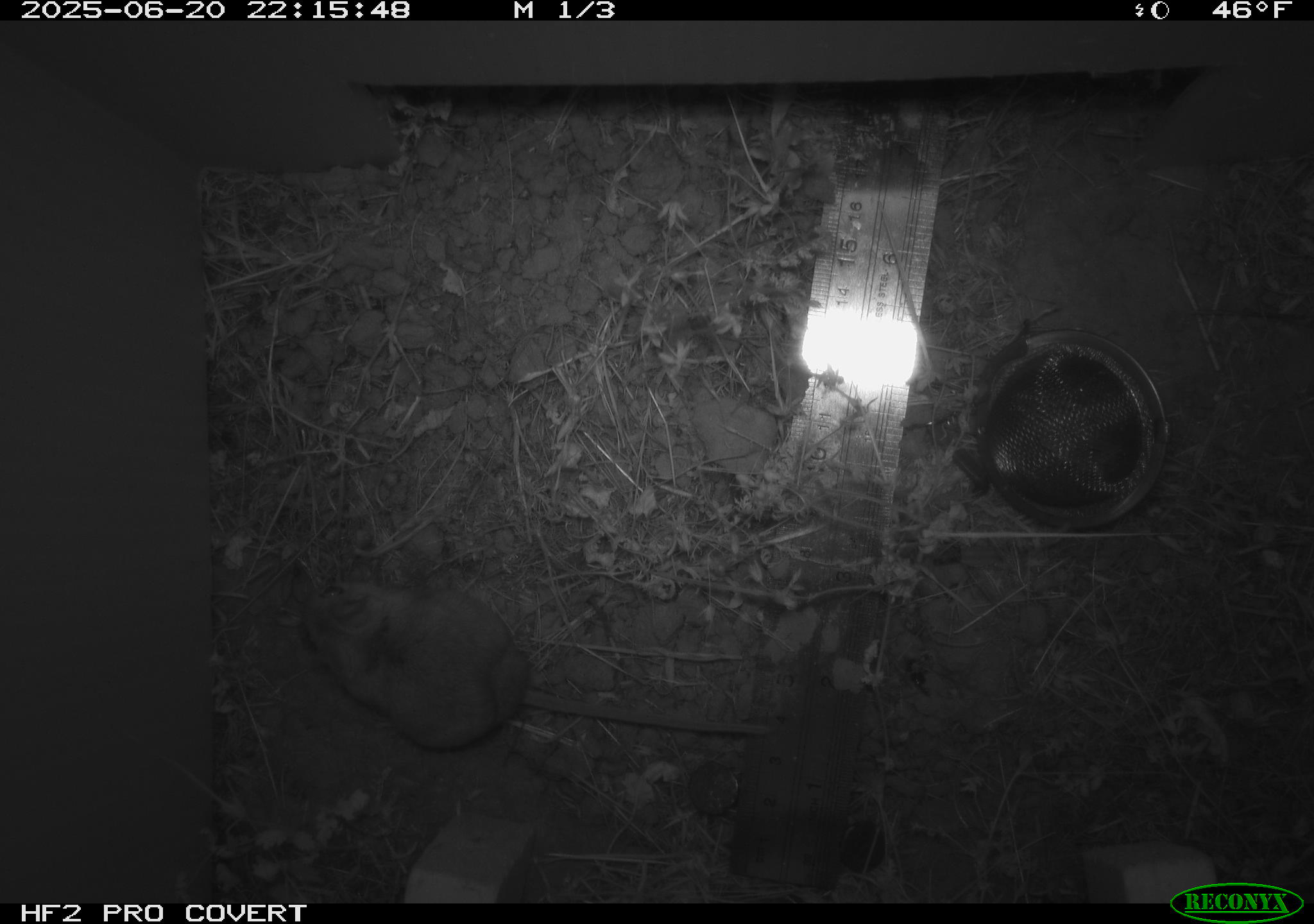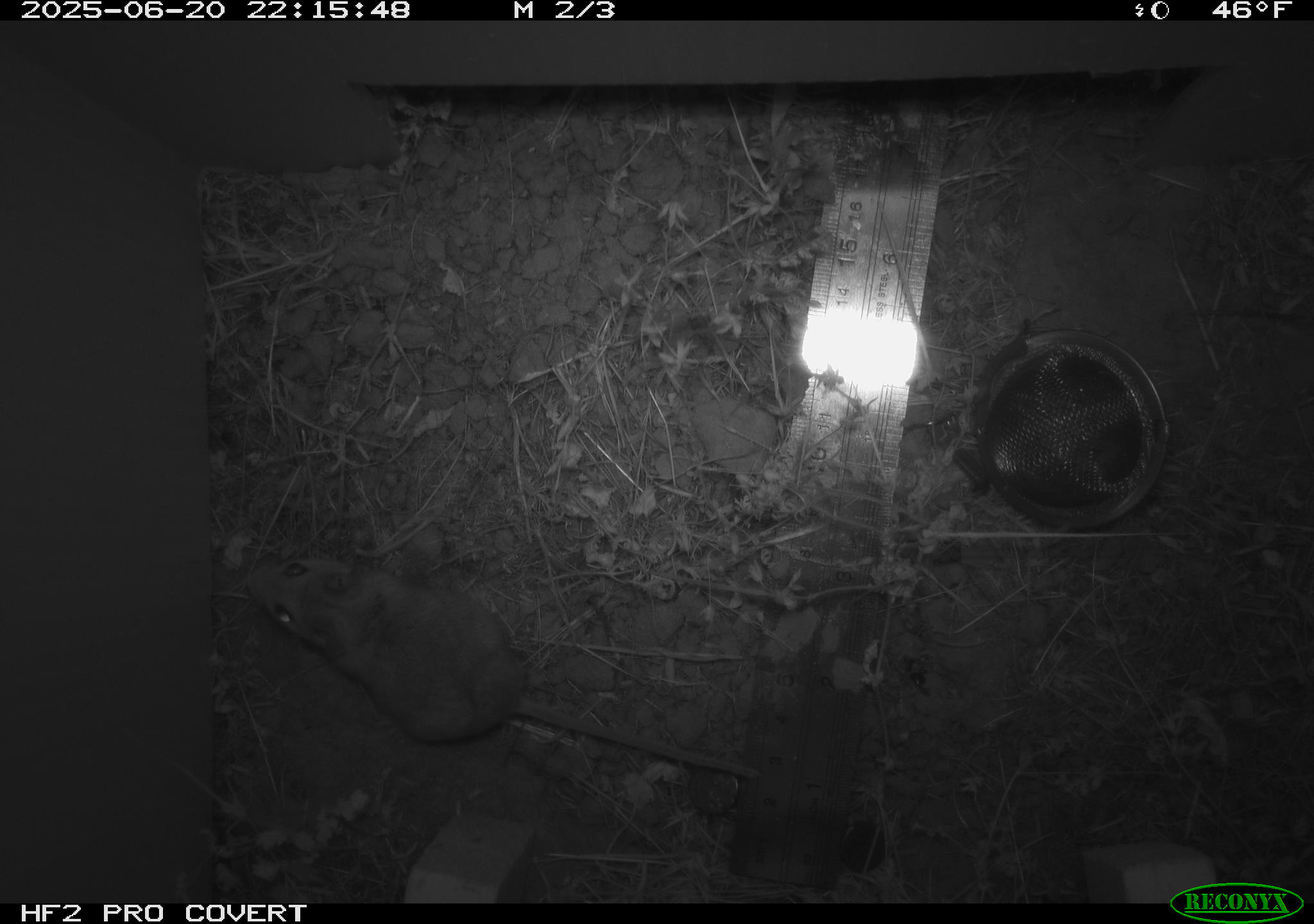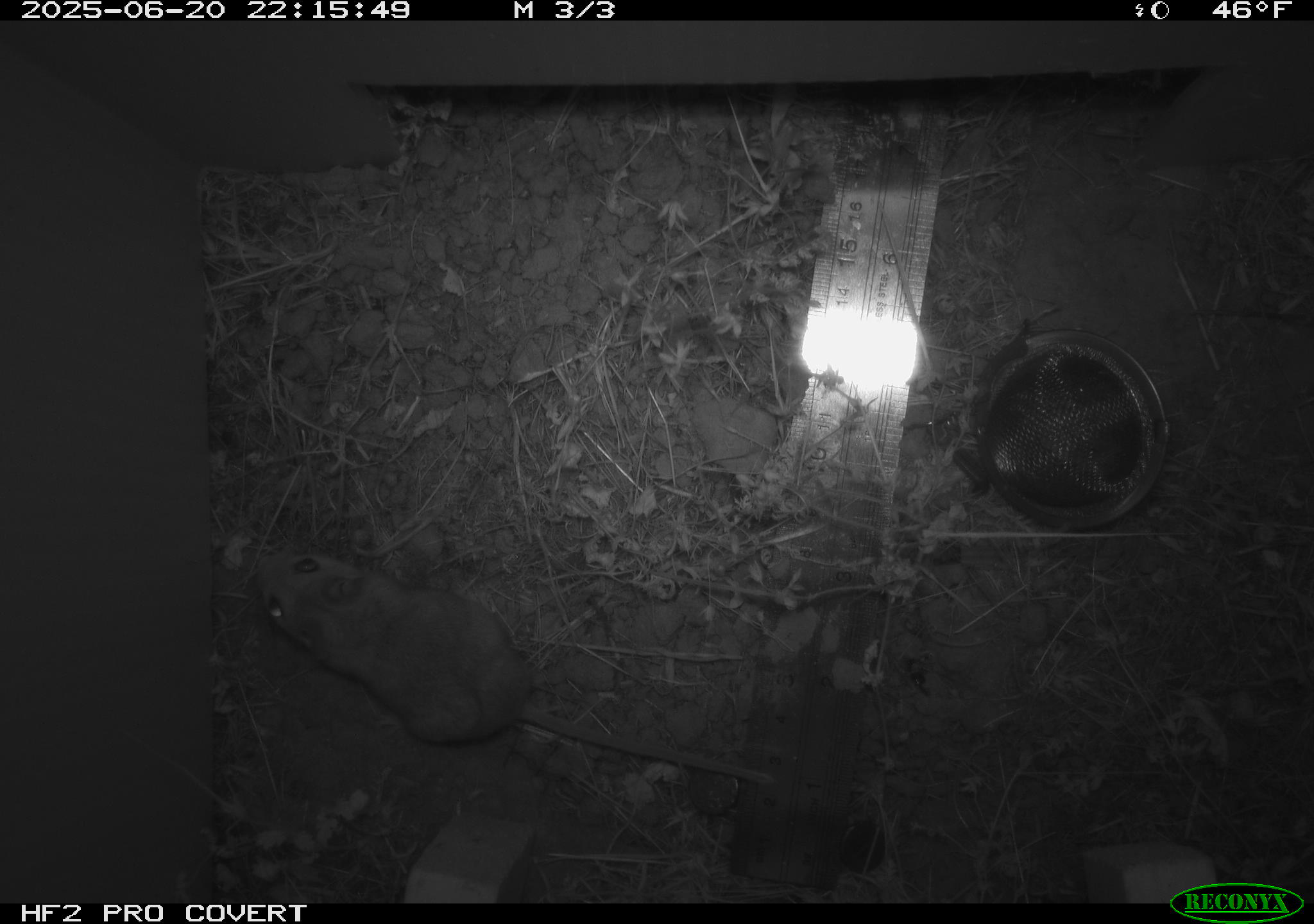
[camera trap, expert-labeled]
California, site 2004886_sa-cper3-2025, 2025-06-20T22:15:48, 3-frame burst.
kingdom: Animalia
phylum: Chordata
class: Mammalia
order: Rodentia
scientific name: Rodentia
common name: rodent